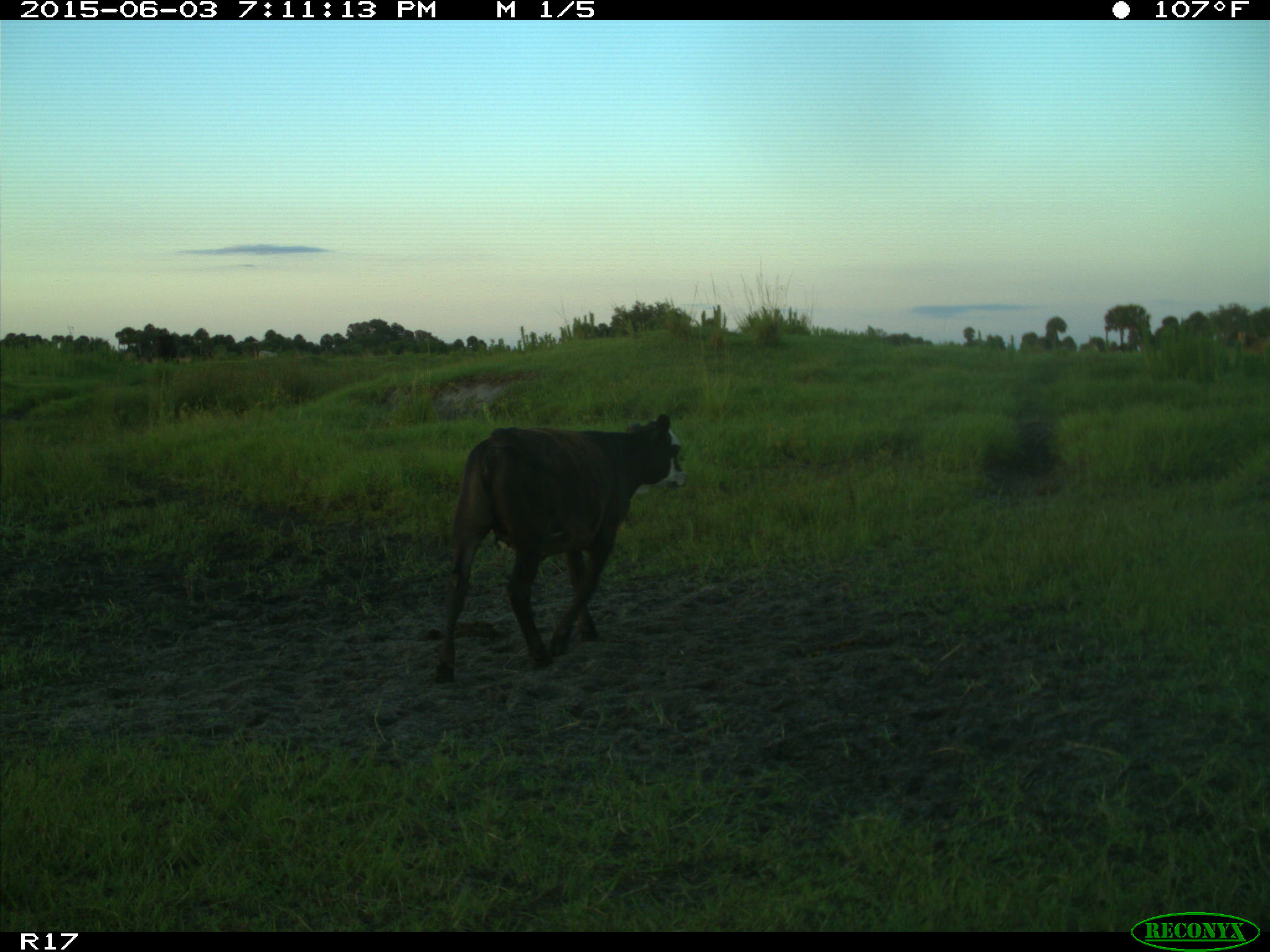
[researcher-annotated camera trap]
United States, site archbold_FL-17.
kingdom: Animalia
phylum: Chordata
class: Mammalia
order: Artiodactyla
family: Bovidae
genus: Bos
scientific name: Bos taurus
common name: domestic cow